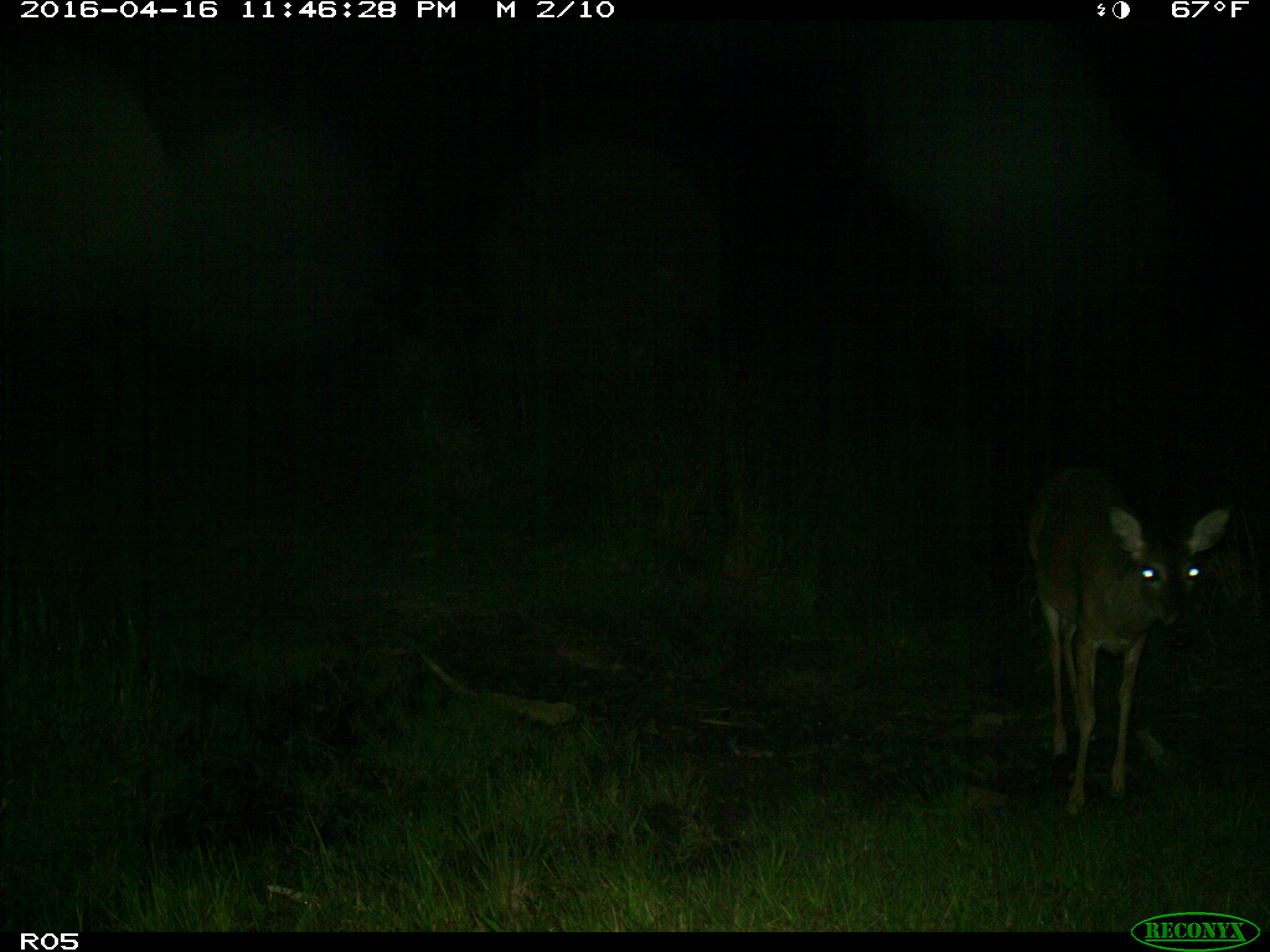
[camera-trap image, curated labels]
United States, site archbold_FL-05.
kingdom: Animalia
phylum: Chordata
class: Mammalia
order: Artiodactyla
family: Cervidae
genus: Odocoileus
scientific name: Odocoileus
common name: deer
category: unidentified deer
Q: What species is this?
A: Unidentified deer (deer) (Odocoileus).